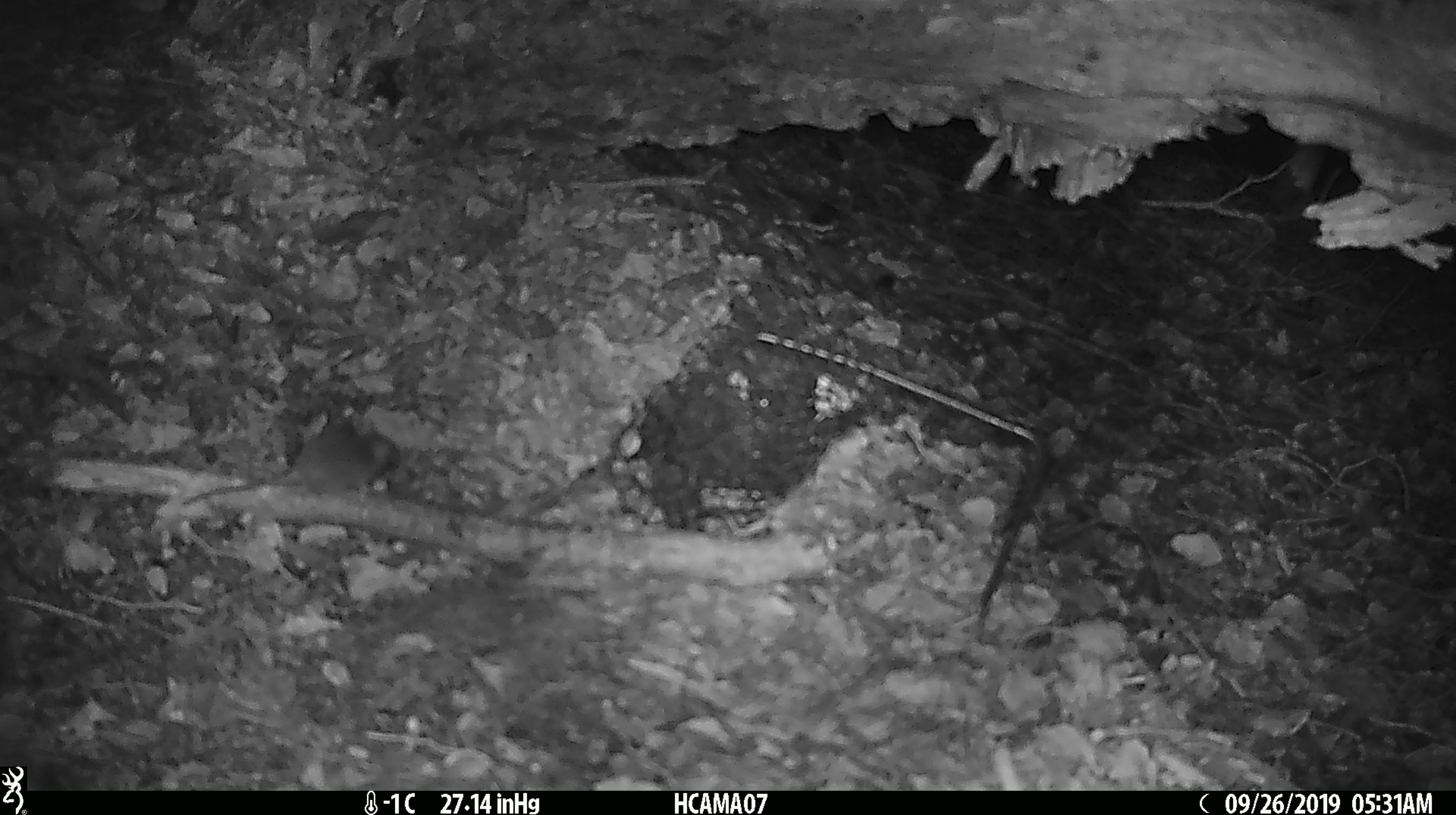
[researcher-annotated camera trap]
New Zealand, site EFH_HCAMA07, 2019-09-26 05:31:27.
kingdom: Animalia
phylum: Chordata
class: Mammalia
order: Rodentia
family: Muridae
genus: Mus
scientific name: Mus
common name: mouse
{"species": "mouse (Mus)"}